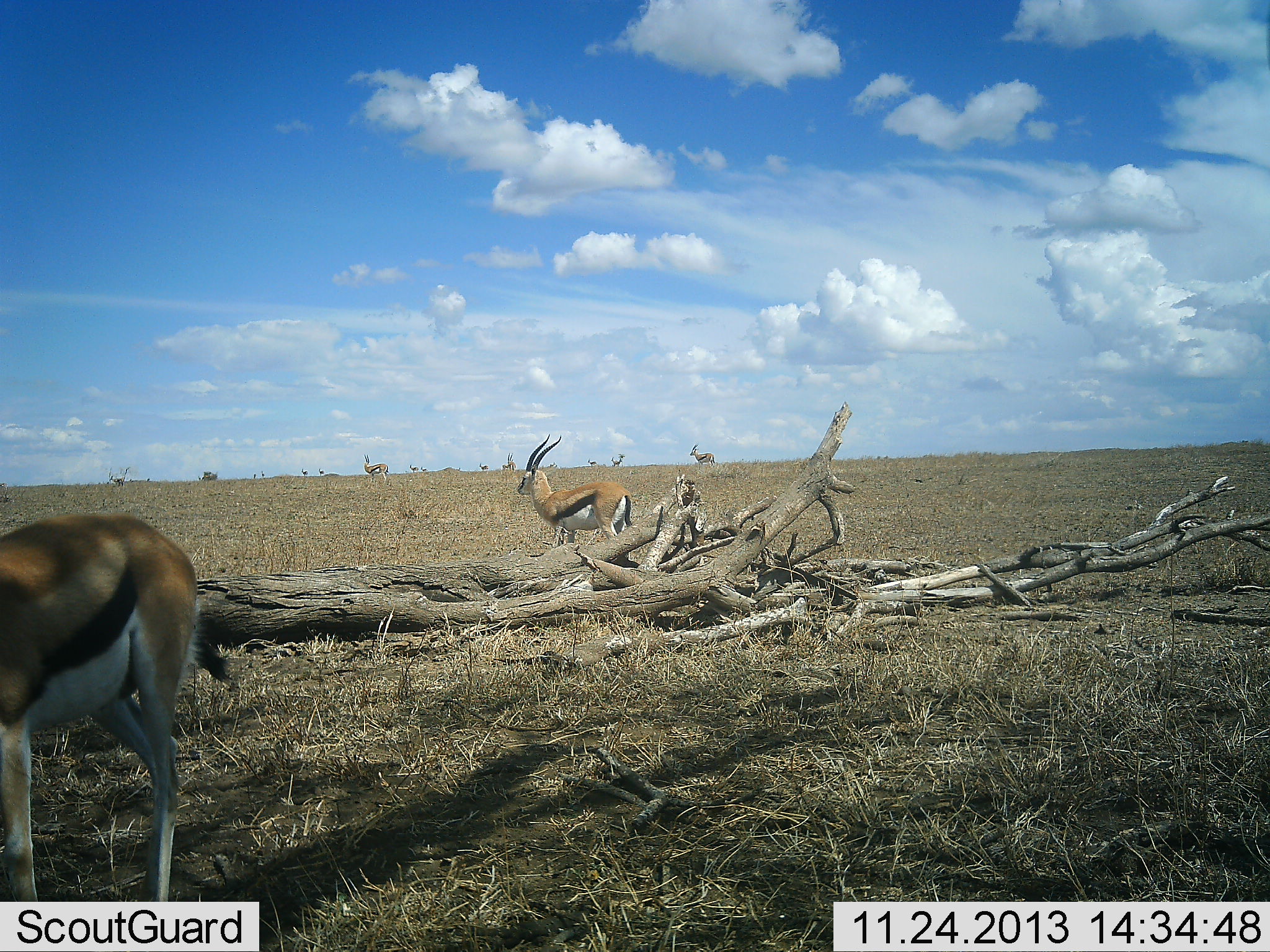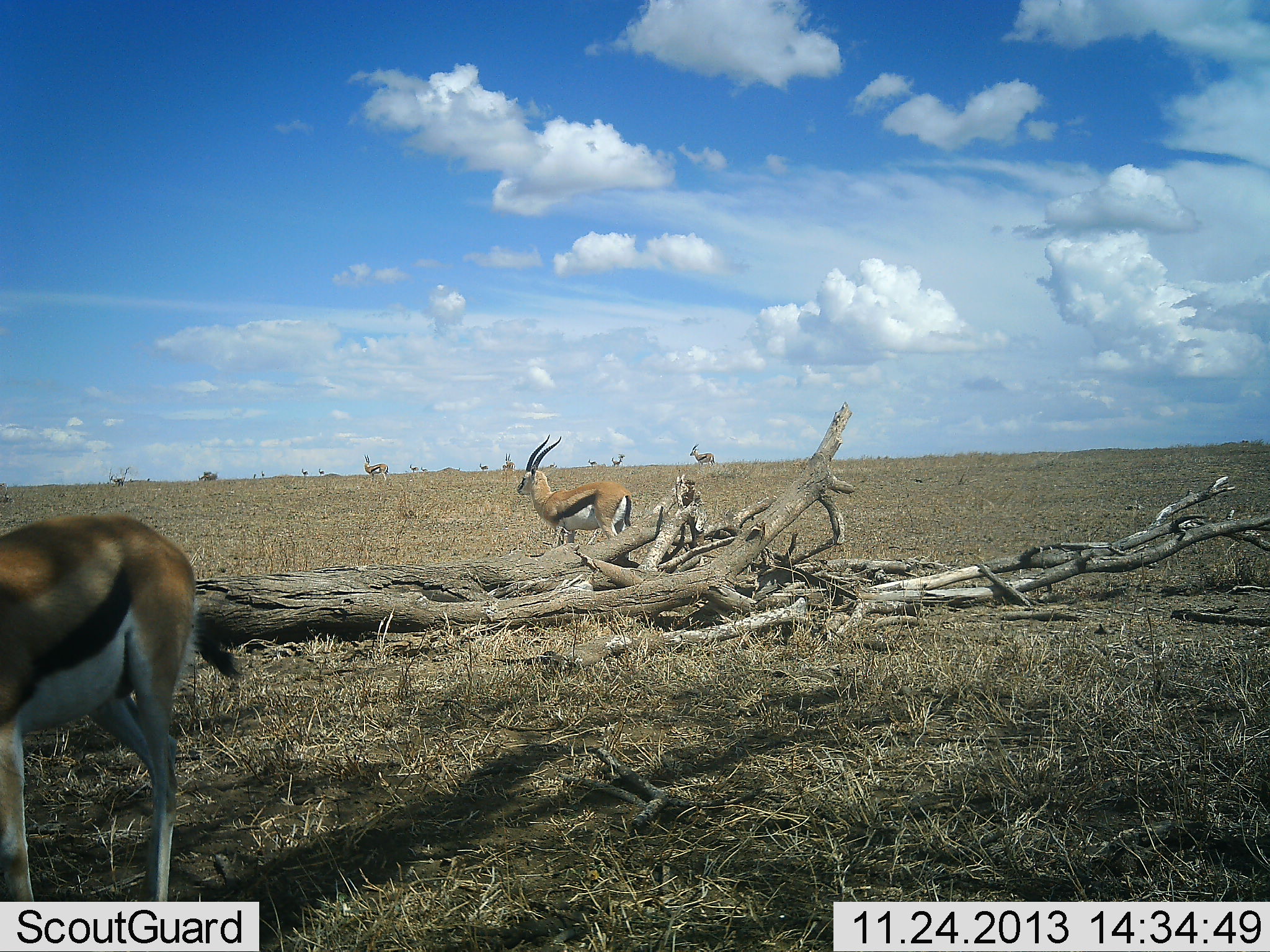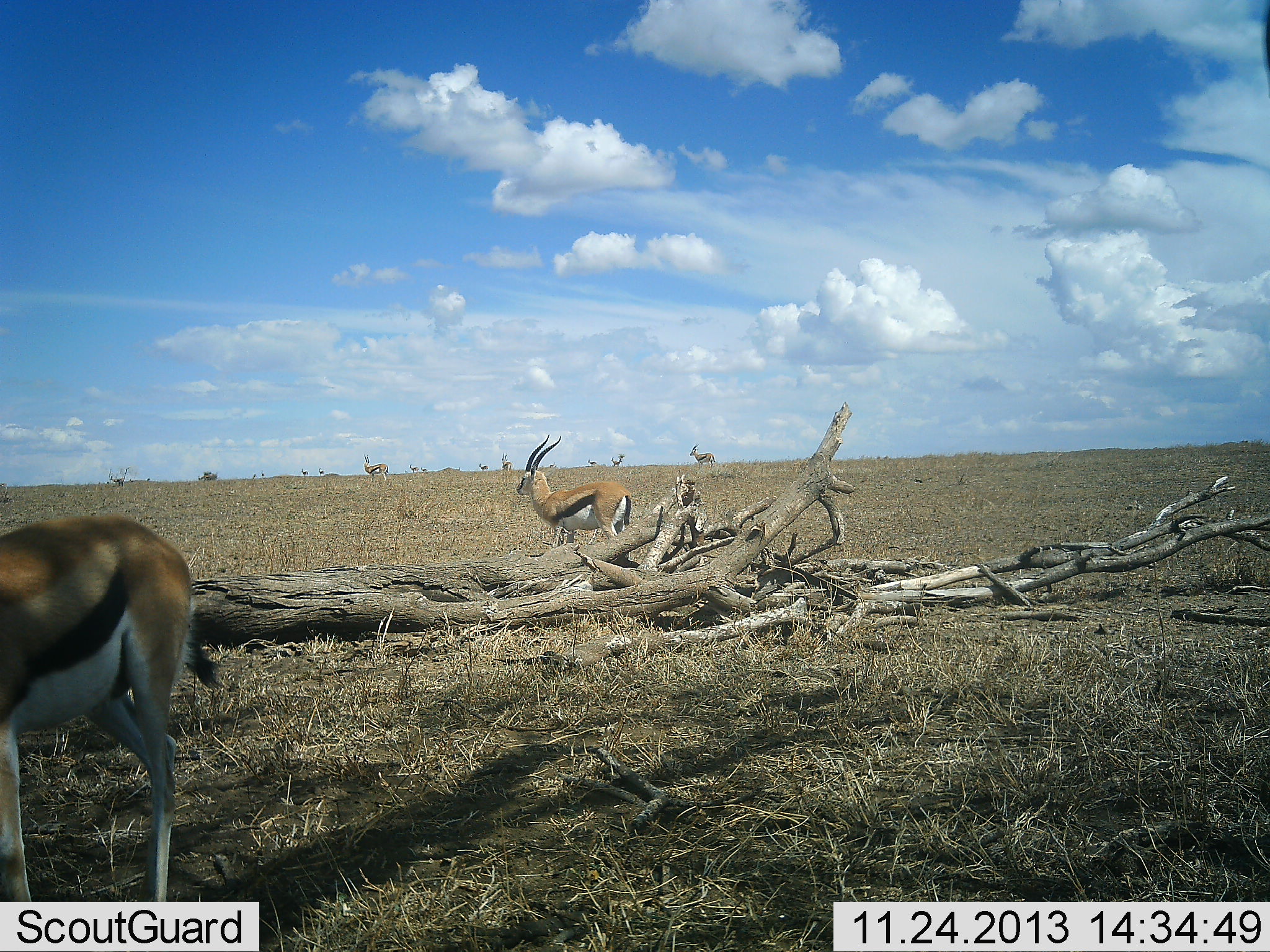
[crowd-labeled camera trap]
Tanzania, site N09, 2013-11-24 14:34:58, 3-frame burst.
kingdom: Animalia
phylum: Chordata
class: Mammalia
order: Artiodactyla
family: Bovidae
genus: Eudorcas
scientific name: Eudorcas thomsonii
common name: thomson's gazelle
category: gazellethomsons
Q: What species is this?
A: Gazellethomsons (thomson's gazelle) (Eudorcas thomsonii).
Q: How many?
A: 2.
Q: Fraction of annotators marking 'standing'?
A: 80%.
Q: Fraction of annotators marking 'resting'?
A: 10%.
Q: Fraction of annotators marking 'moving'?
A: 30%.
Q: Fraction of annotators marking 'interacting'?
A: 0%.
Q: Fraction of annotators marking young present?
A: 0%.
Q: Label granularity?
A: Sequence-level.